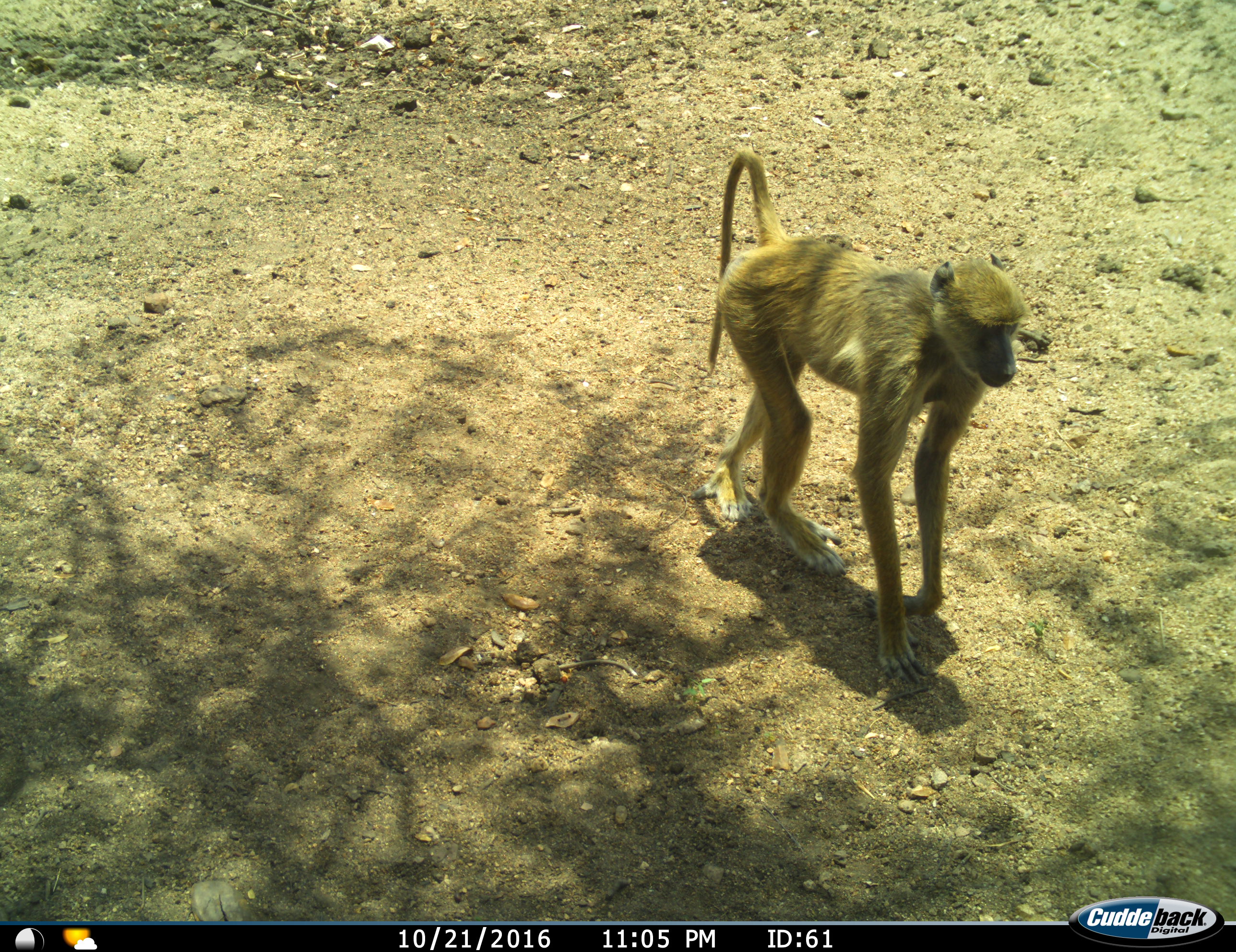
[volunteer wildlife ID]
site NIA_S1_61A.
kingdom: Animalia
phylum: Chordata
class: Mammalia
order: Primates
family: Cercopithecidae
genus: Papio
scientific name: Papio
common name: baboon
Baboon (Papio), count 1. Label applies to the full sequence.